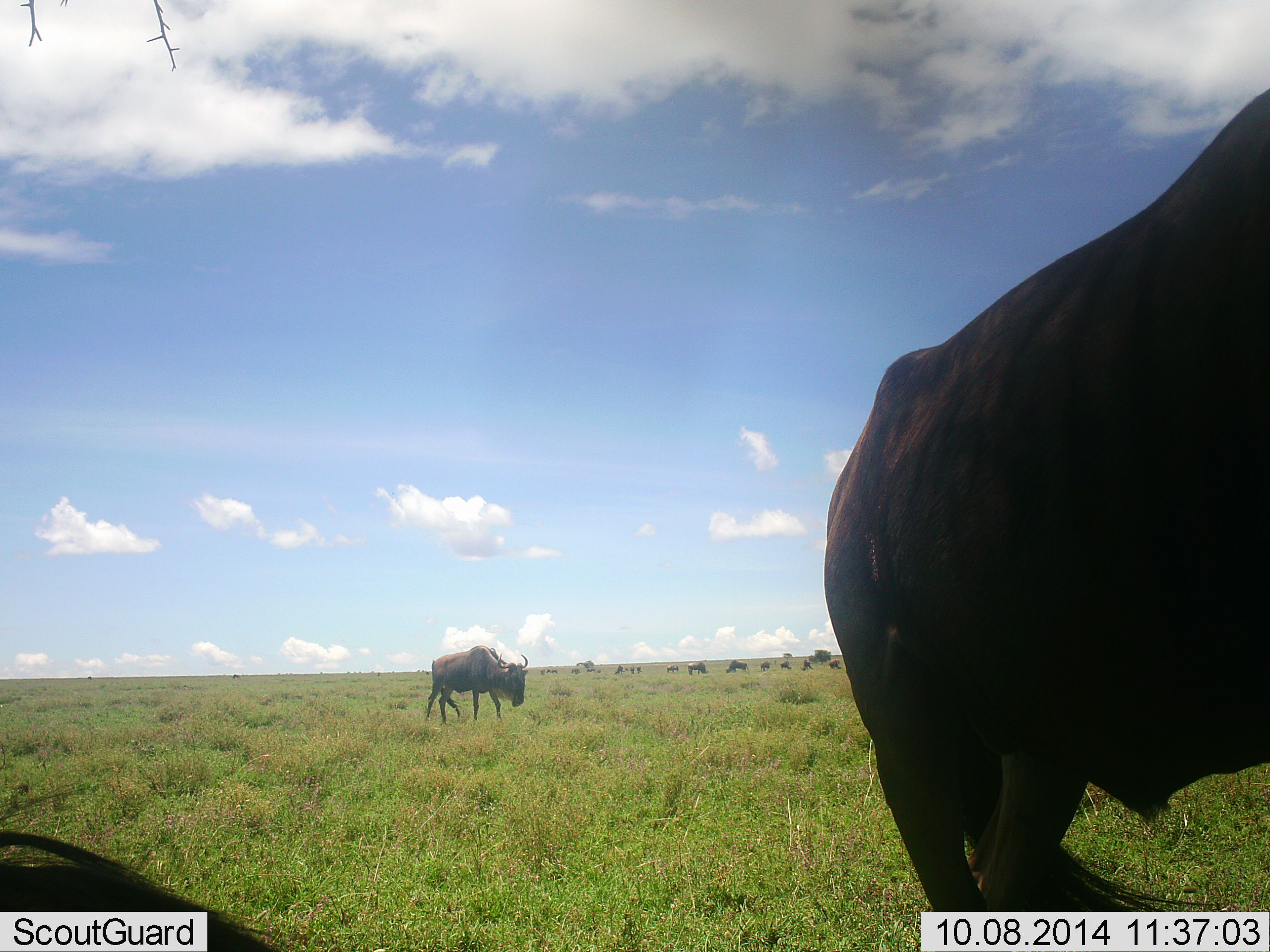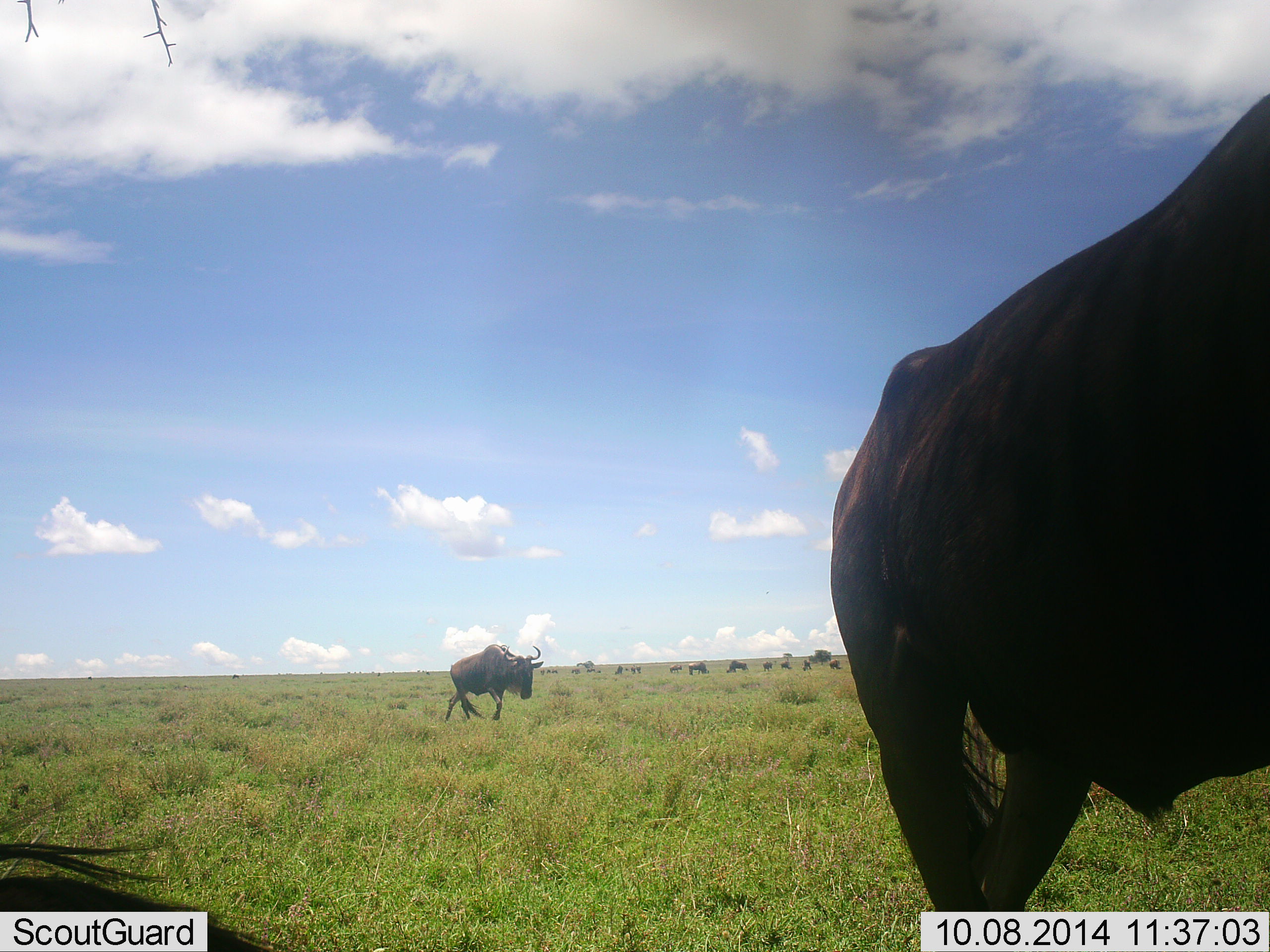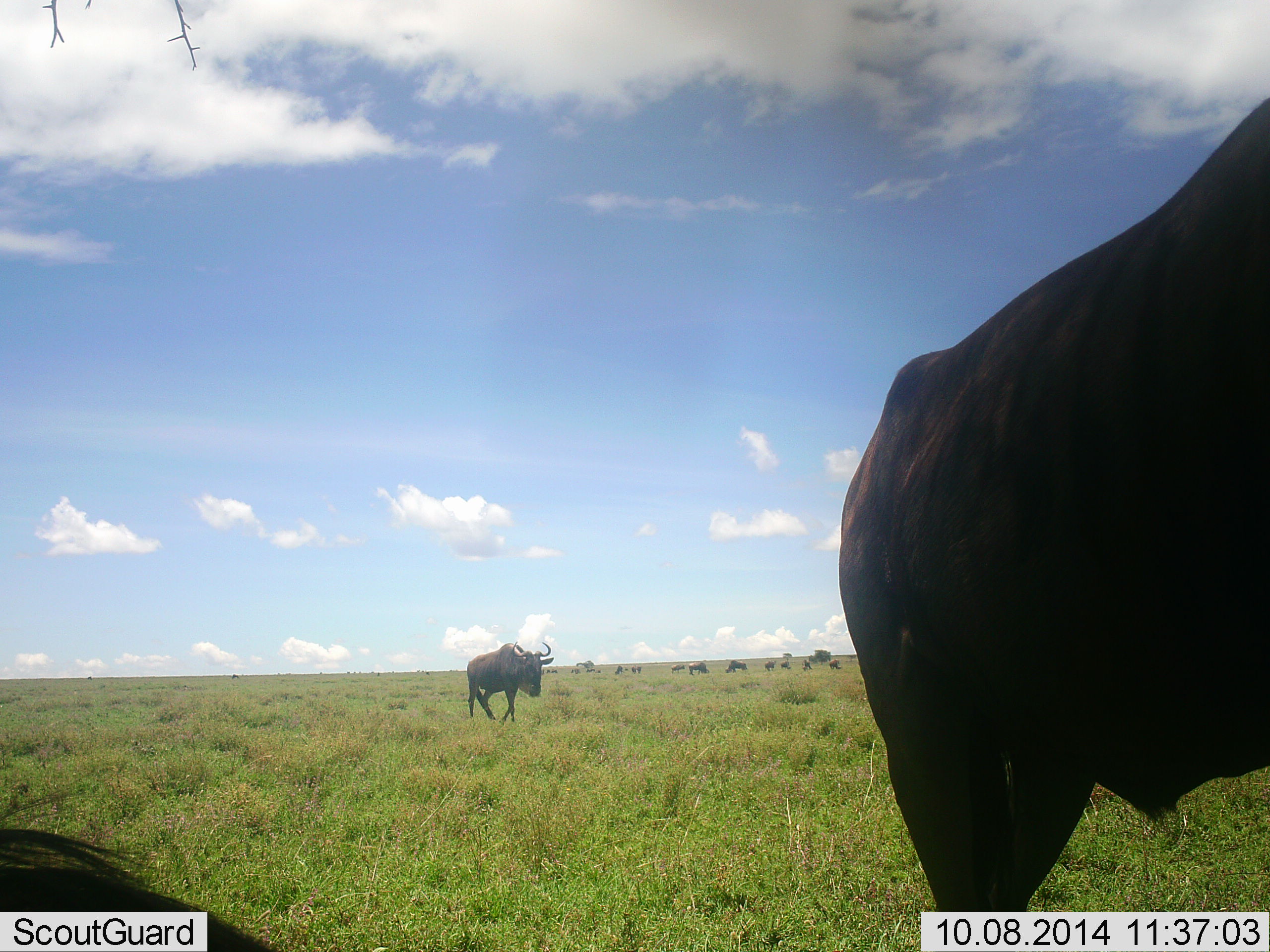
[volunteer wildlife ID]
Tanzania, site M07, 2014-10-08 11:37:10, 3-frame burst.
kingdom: Animalia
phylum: Chordata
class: Mammalia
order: Artiodactyla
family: Bovidae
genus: Connochaetes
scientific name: Connochaetes taurinus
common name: blue wildebeest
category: wildebeest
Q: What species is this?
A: Wildebeest (blue wildebeest) (Connochaetes taurinus).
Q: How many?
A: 11-50.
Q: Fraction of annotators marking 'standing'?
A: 70%.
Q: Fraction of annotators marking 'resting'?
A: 60%.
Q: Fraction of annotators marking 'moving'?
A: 80%.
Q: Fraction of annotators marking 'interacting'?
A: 0%.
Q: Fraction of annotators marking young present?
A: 0%.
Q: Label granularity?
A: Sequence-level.